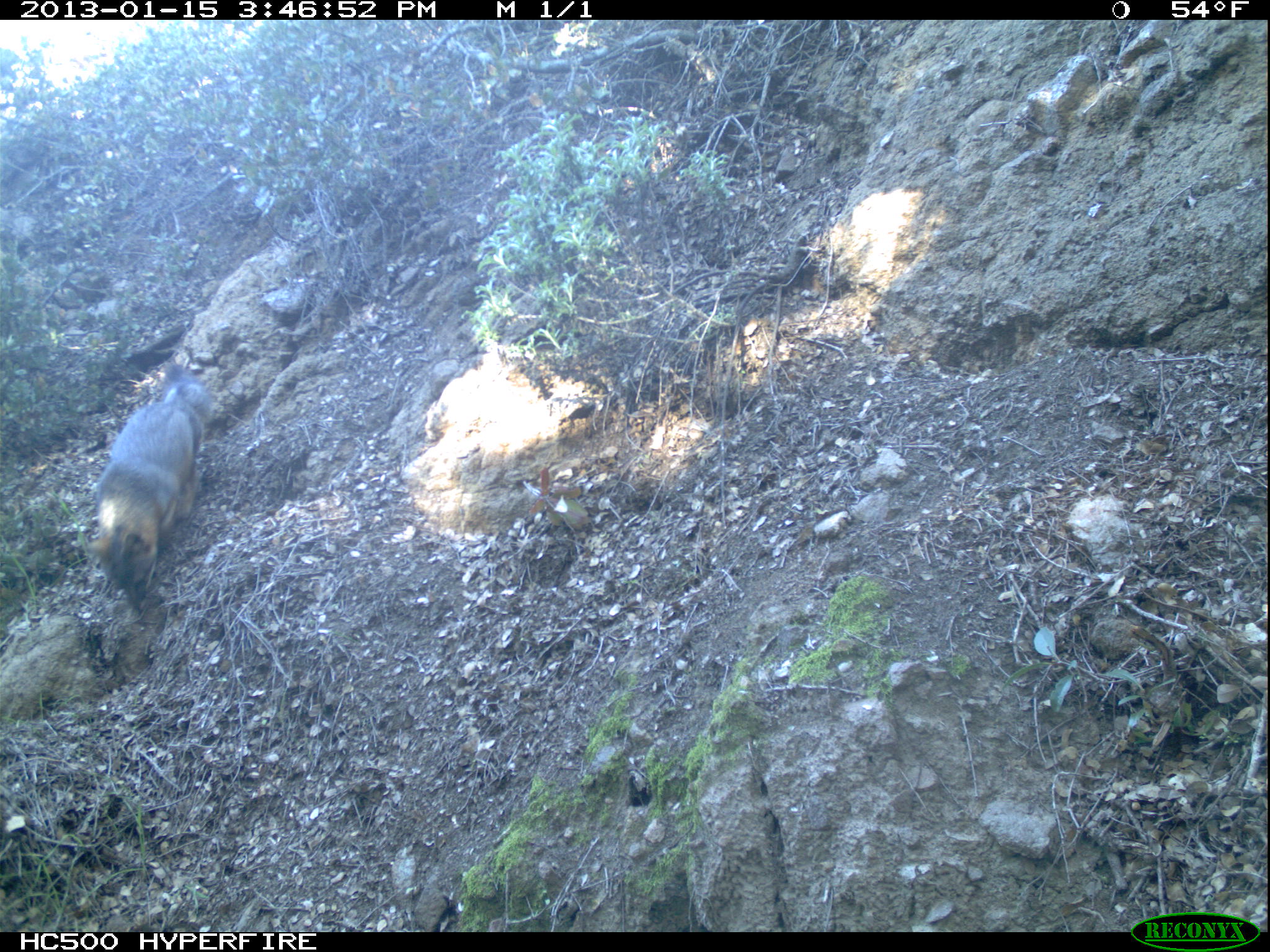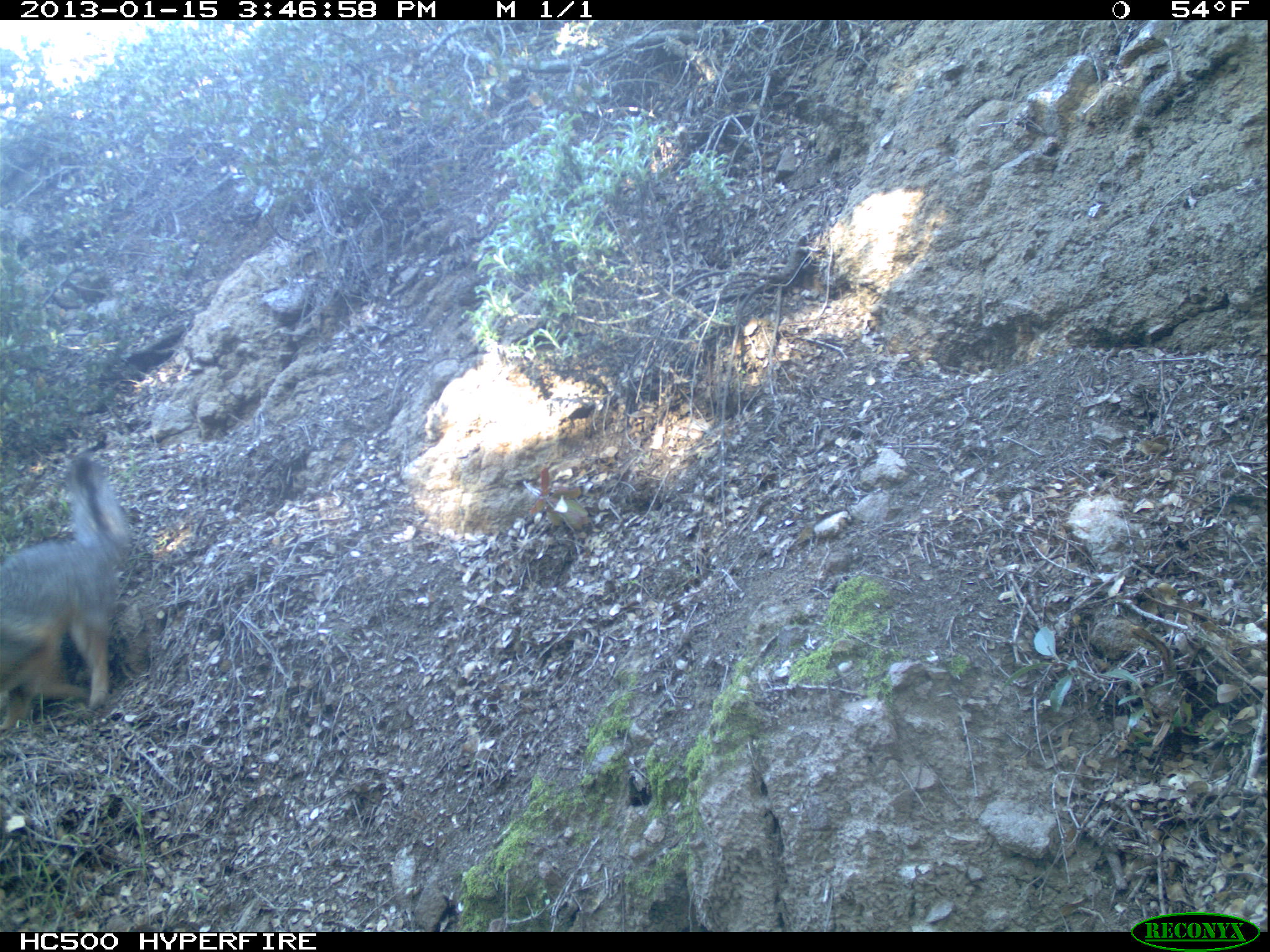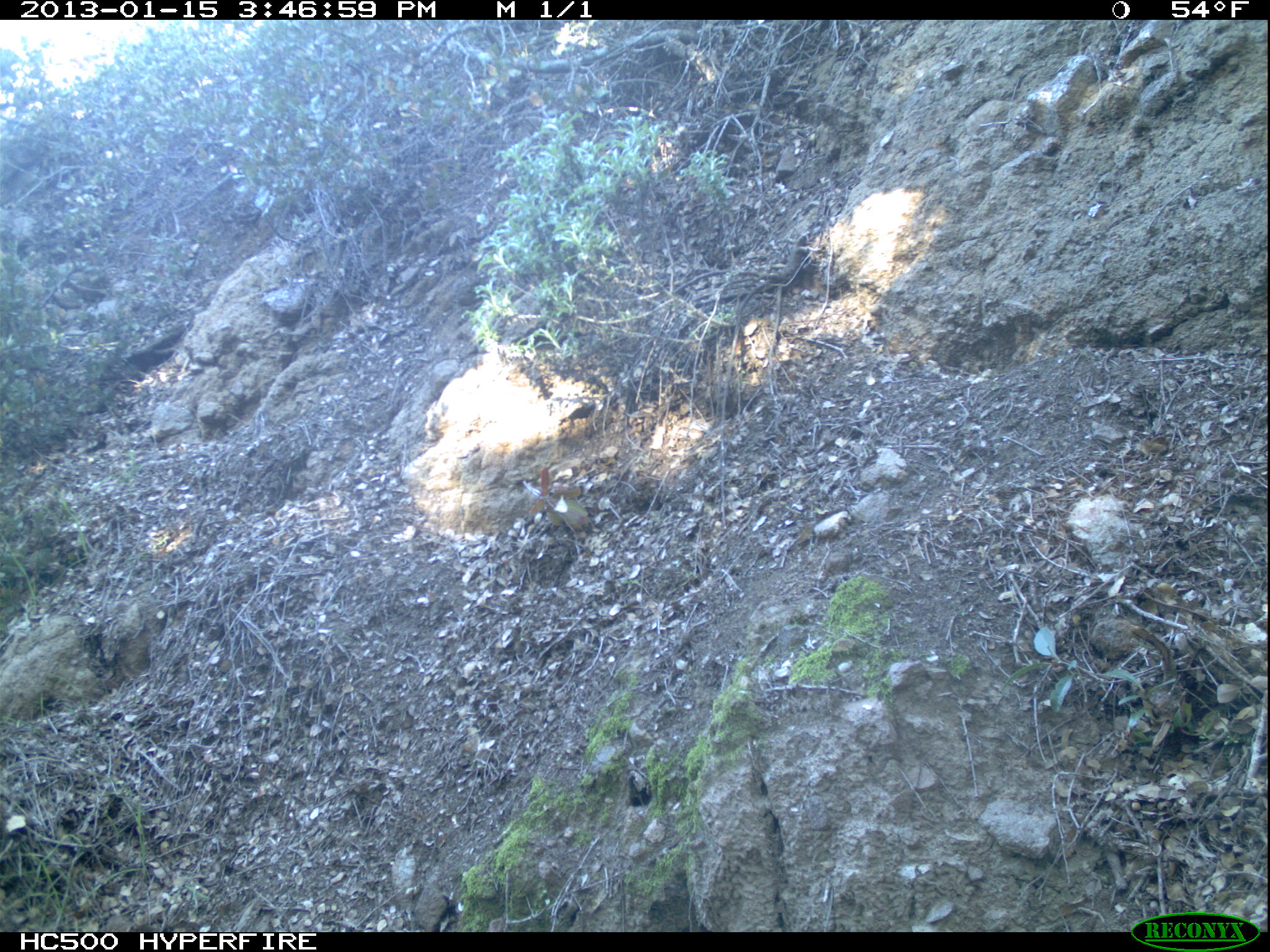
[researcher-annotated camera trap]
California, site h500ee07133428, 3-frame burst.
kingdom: Animalia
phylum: Chordata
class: Mammalia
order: Carnivora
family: Canidae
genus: Urocyon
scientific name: Urocyon littoralis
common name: island fox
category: fox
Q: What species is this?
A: Fox (island fox) (Urocyon littoralis).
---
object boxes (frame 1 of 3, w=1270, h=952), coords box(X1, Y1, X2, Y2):
fox: box(84, 361, 213, 610)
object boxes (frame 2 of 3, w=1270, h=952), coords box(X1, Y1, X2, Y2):
fox: box(0, 457, 130, 734)